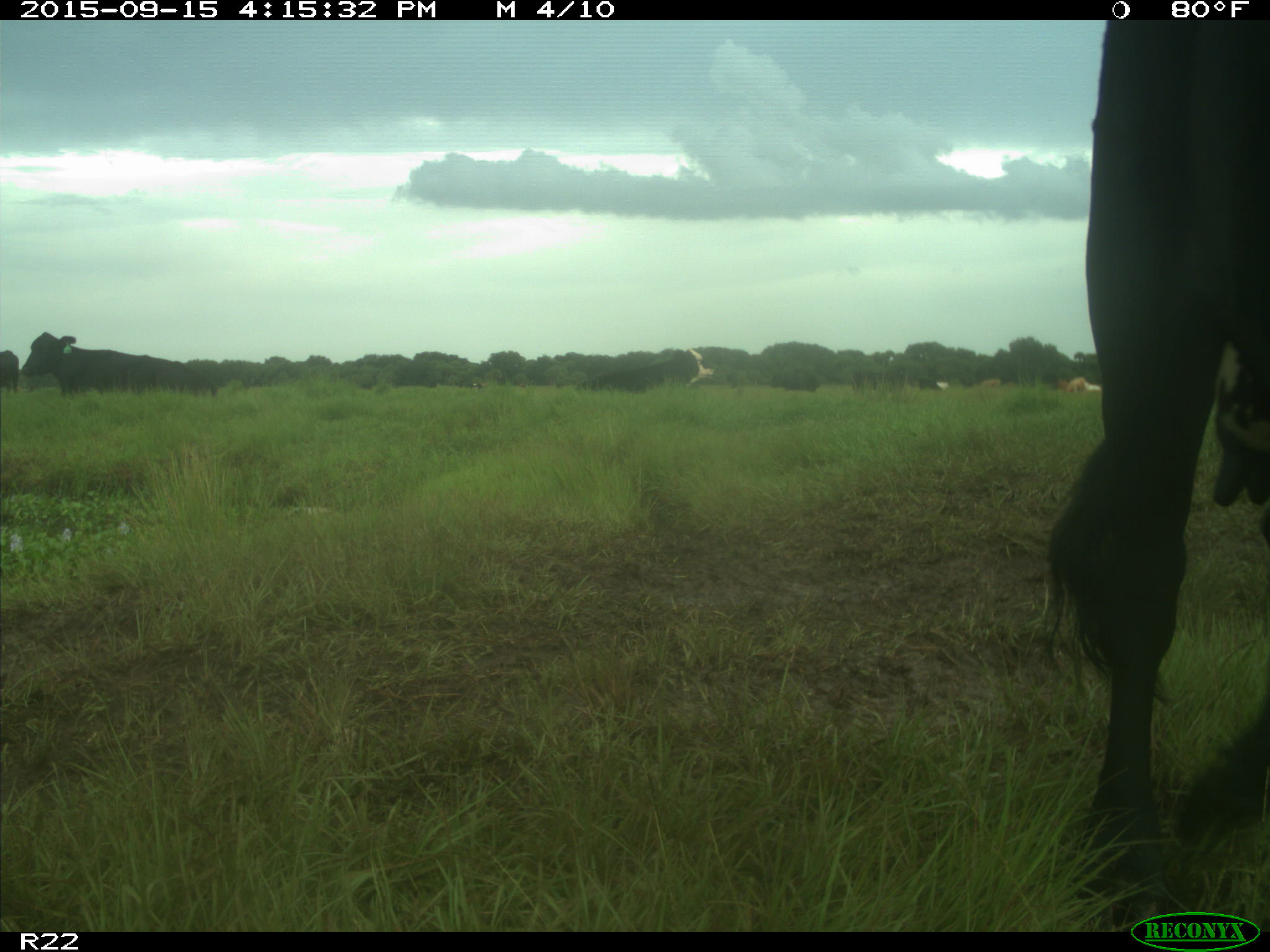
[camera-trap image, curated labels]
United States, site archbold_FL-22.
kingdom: Animalia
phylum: Chordata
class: Mammalia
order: Artiodactyla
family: Bovidae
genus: Bos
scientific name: Bos taurus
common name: domestic cow